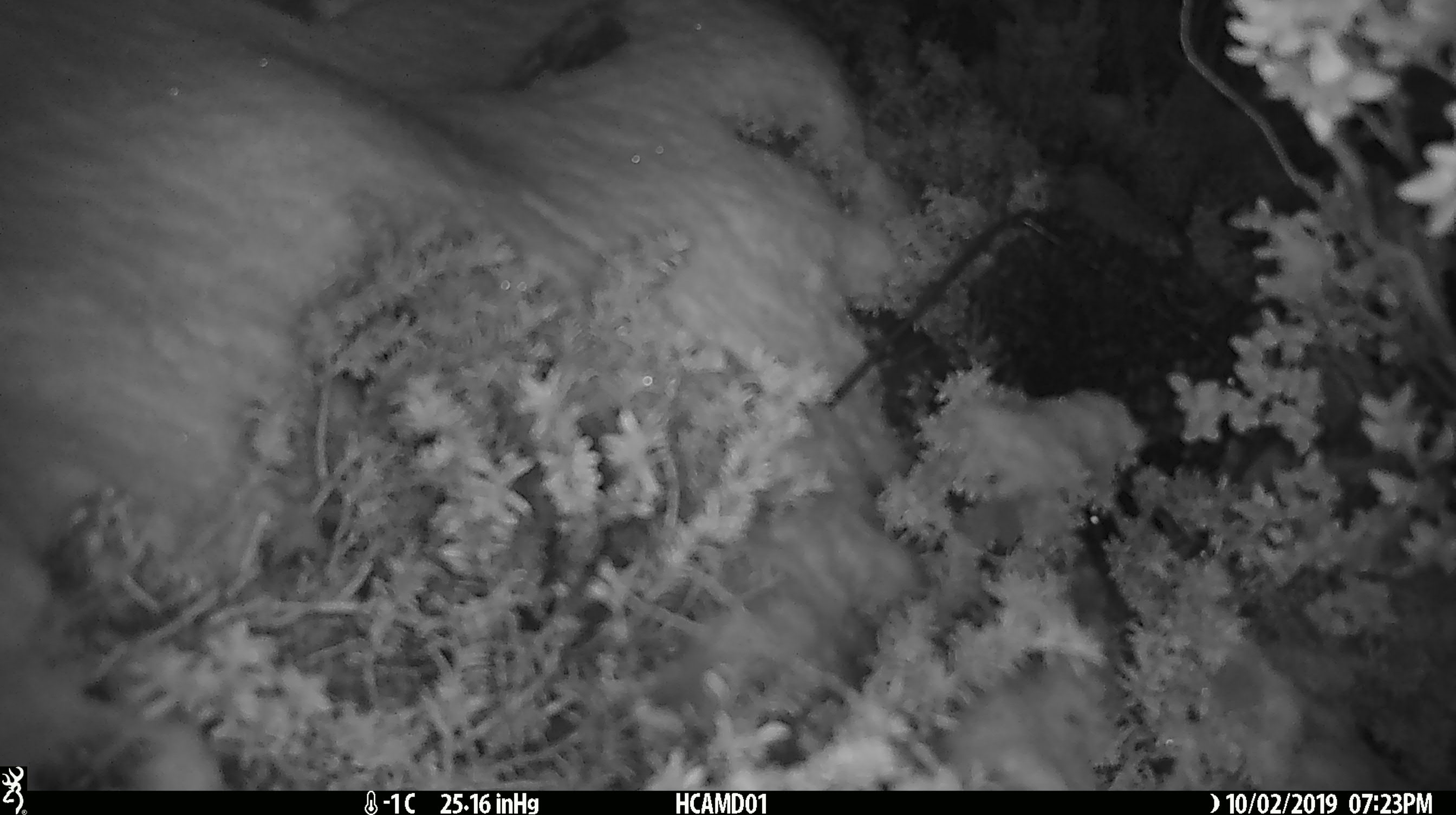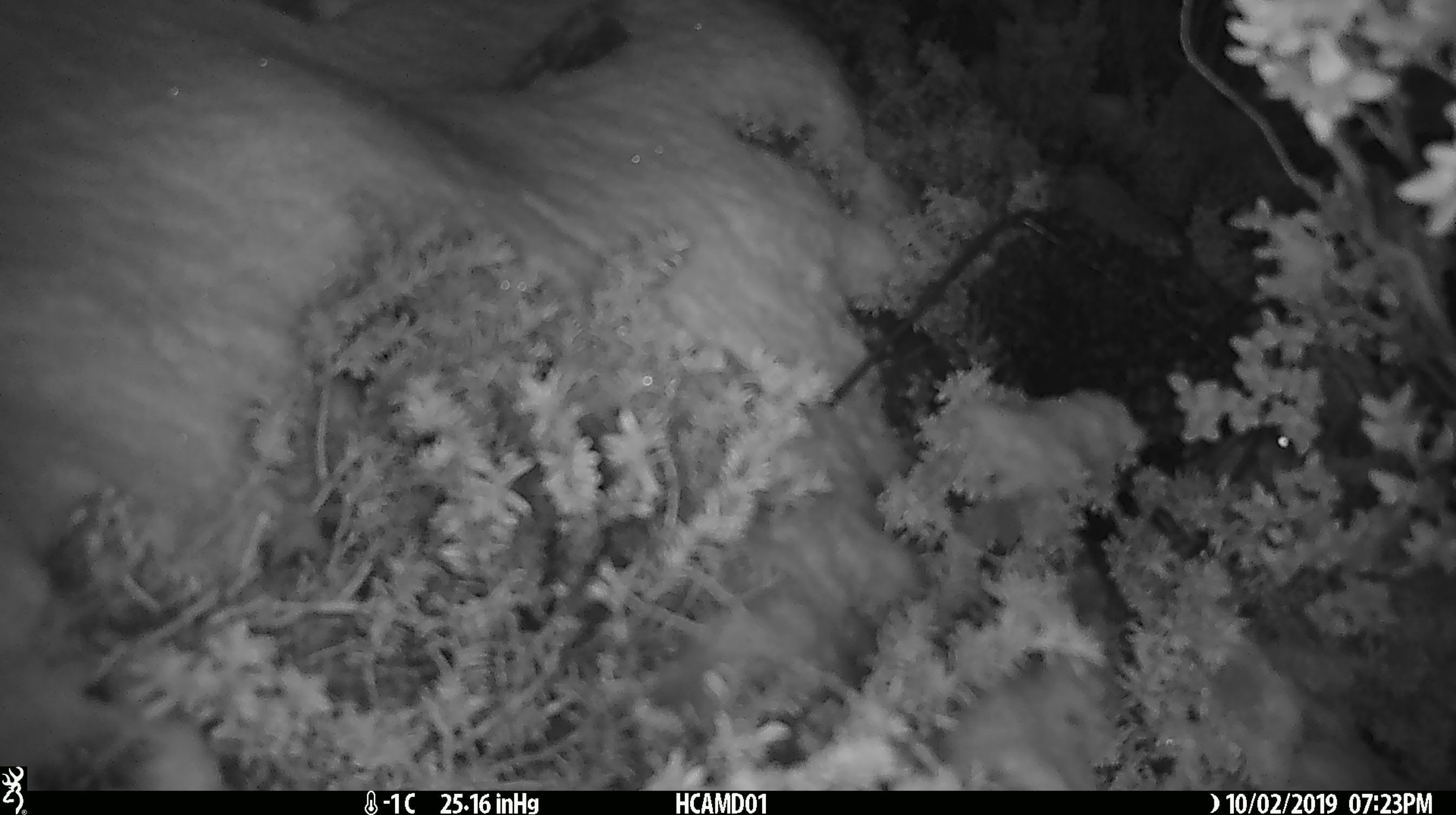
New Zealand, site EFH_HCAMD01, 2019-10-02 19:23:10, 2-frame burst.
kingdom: Animalia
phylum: Chordata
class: Mammalia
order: Rodentia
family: Muridae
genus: Mus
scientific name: Mus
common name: mouse